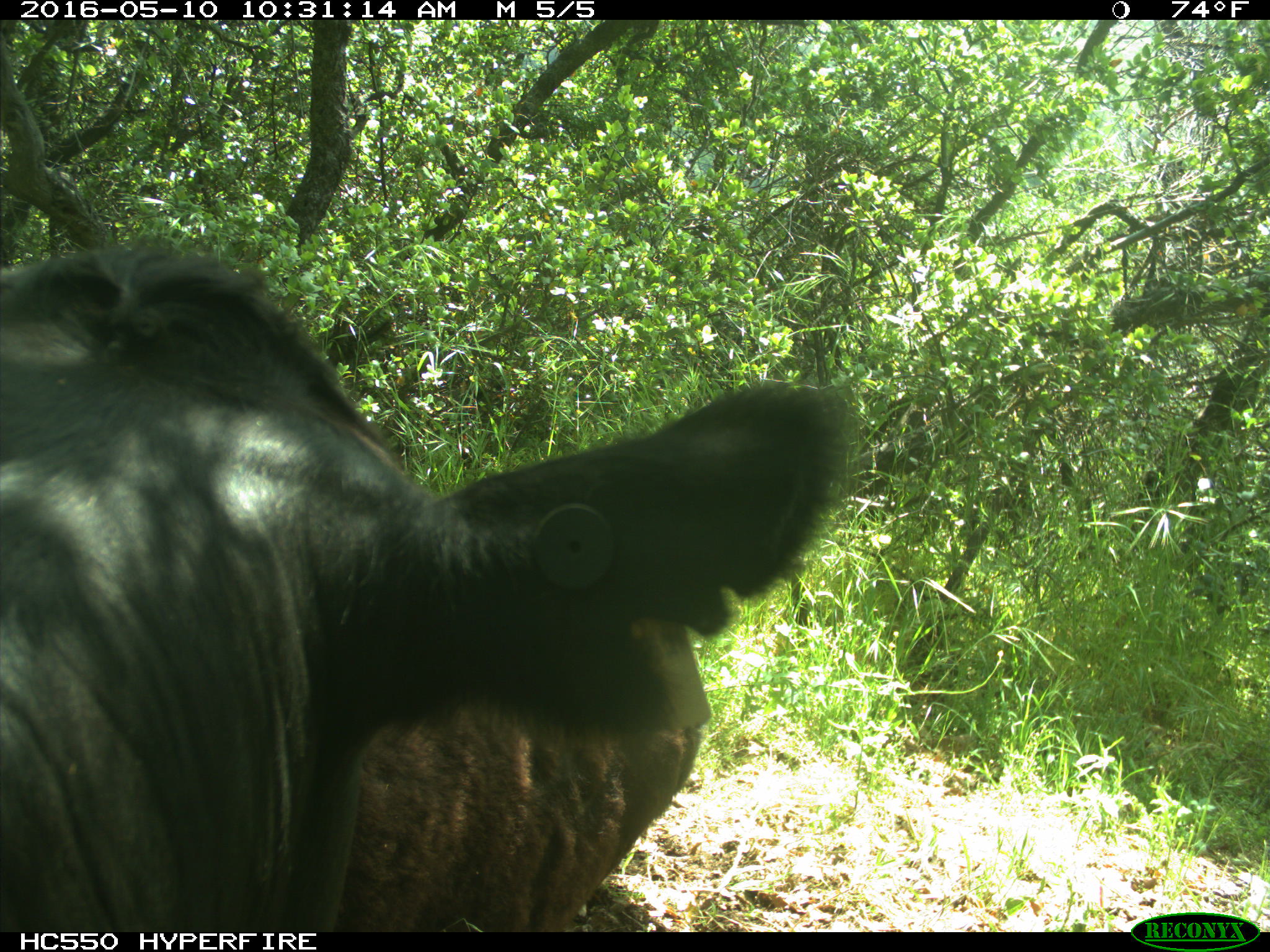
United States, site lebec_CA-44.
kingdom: Animalia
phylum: Chordata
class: Mammalia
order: Artiodactyla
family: Bovidae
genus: Bos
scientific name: Bos taurus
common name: domestic cow